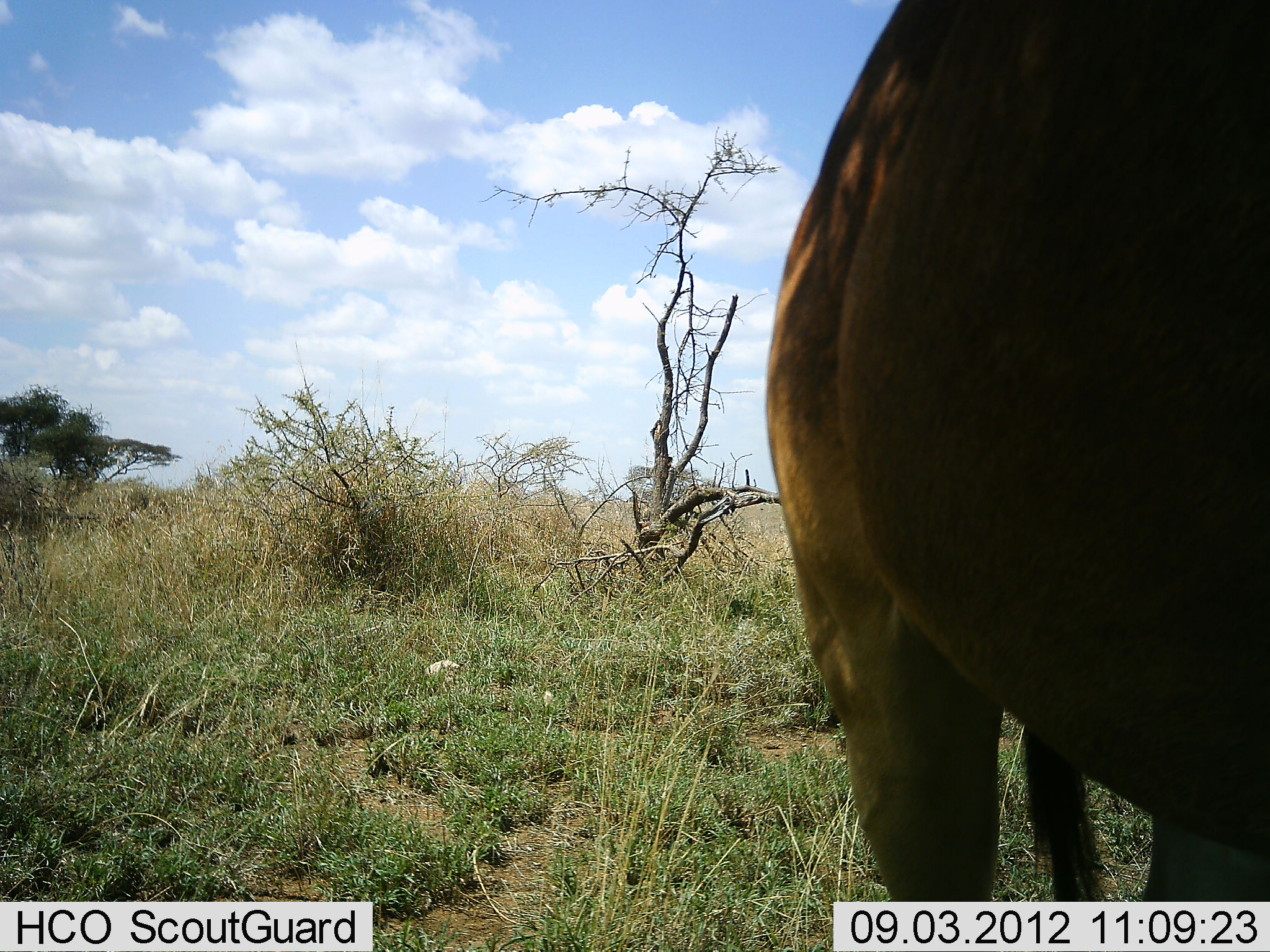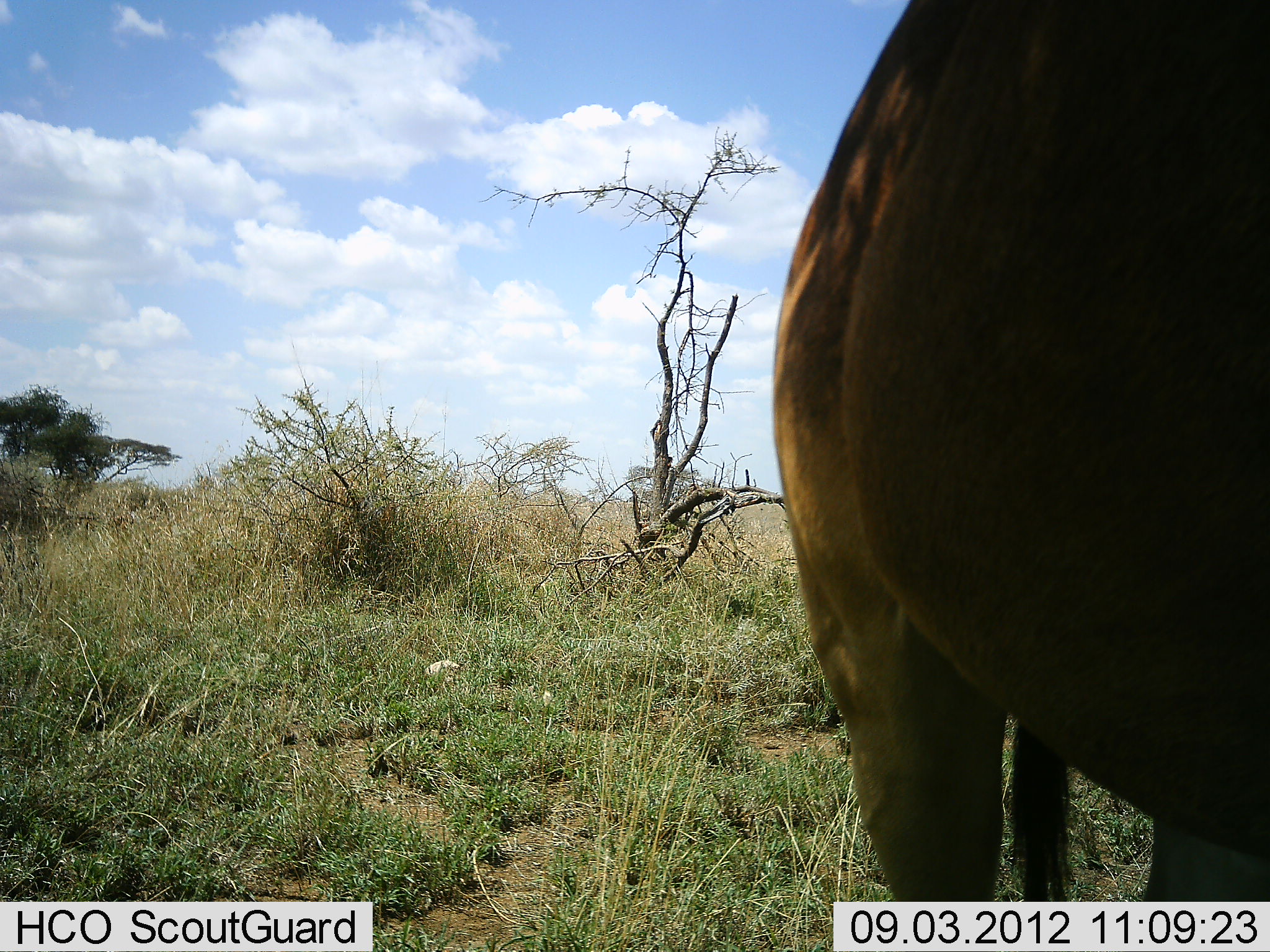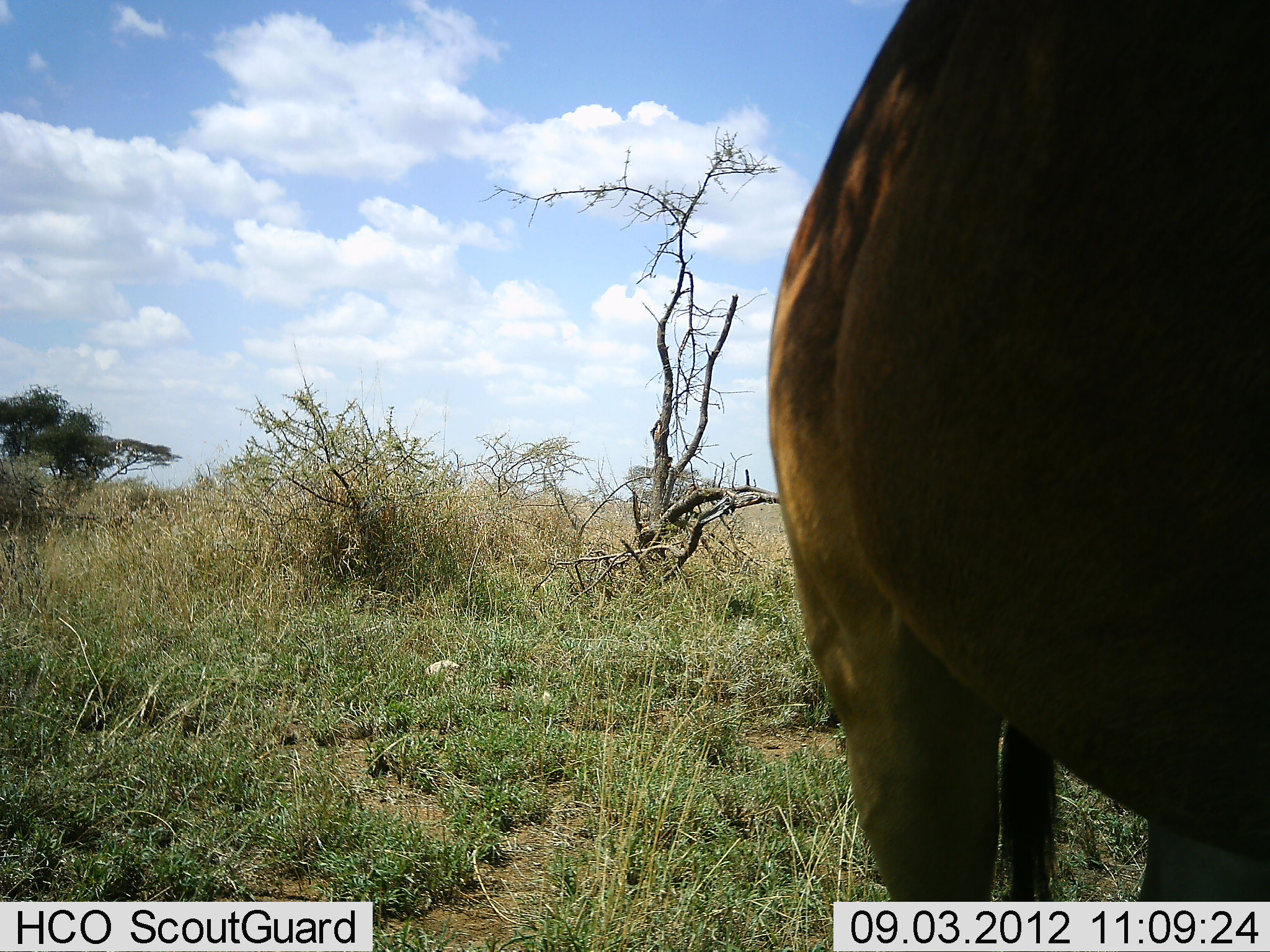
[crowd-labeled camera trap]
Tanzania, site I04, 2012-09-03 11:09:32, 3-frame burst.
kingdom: Animalia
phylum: Chordata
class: Mammalia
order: Artiodactyla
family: Bovidae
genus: Connochaetes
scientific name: Connochaetes taurinus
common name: blue wildebeest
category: wildebeest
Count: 1.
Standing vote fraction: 100%.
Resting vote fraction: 0%.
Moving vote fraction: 0%.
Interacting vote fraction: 0%.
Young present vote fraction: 0%.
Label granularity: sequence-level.